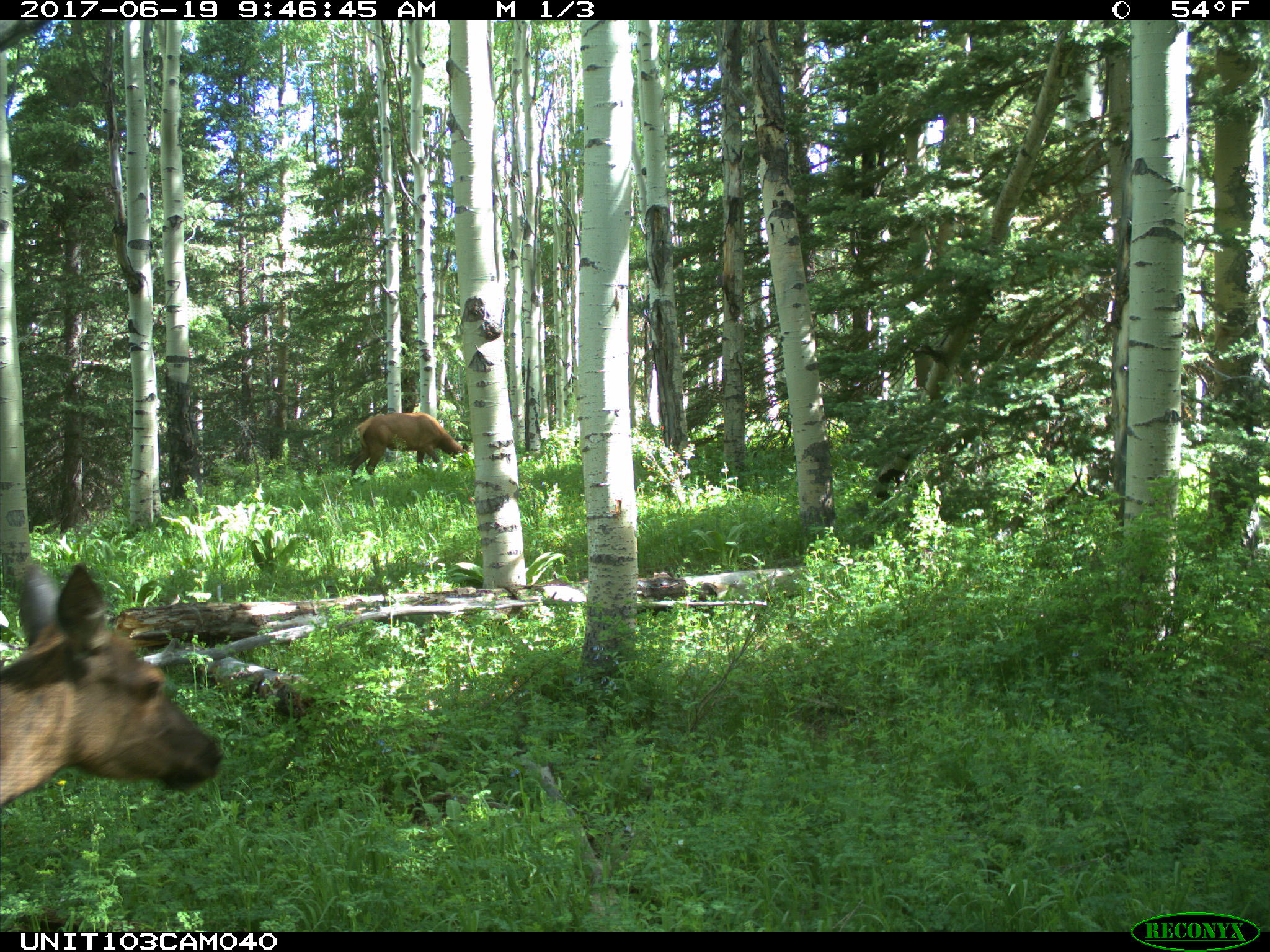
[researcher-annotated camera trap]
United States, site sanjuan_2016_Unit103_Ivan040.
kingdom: Animalia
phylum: Chordata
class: Mammalia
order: Artiodactyla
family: Cervidae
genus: Cervus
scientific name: Cervus elaphus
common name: red deer